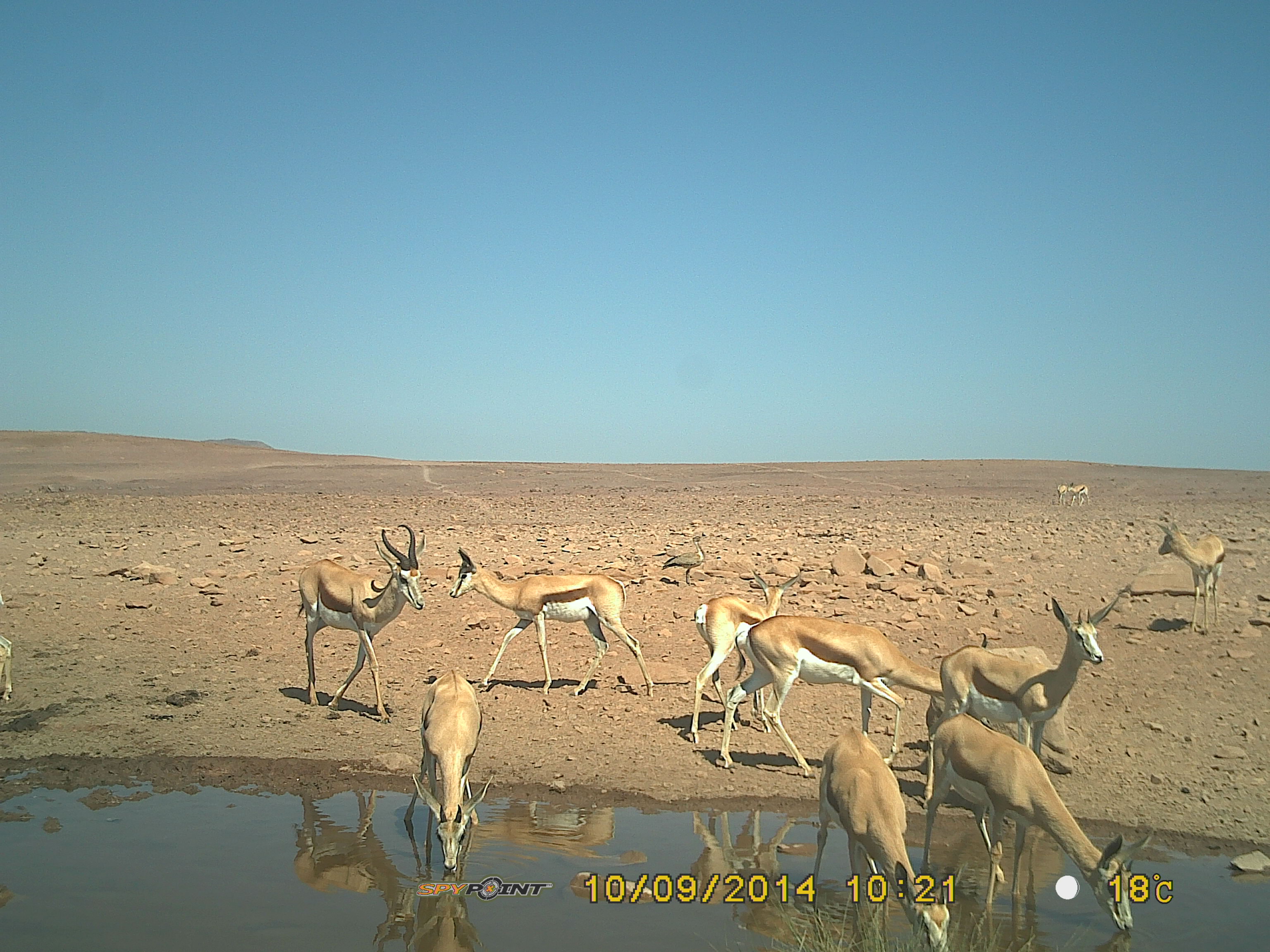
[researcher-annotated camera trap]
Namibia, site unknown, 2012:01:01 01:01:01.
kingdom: Animalia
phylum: Chordata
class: Mammalia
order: Artiodactyla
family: Bovidae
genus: Antidorcas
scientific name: Antidorcas marsupialis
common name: springbok